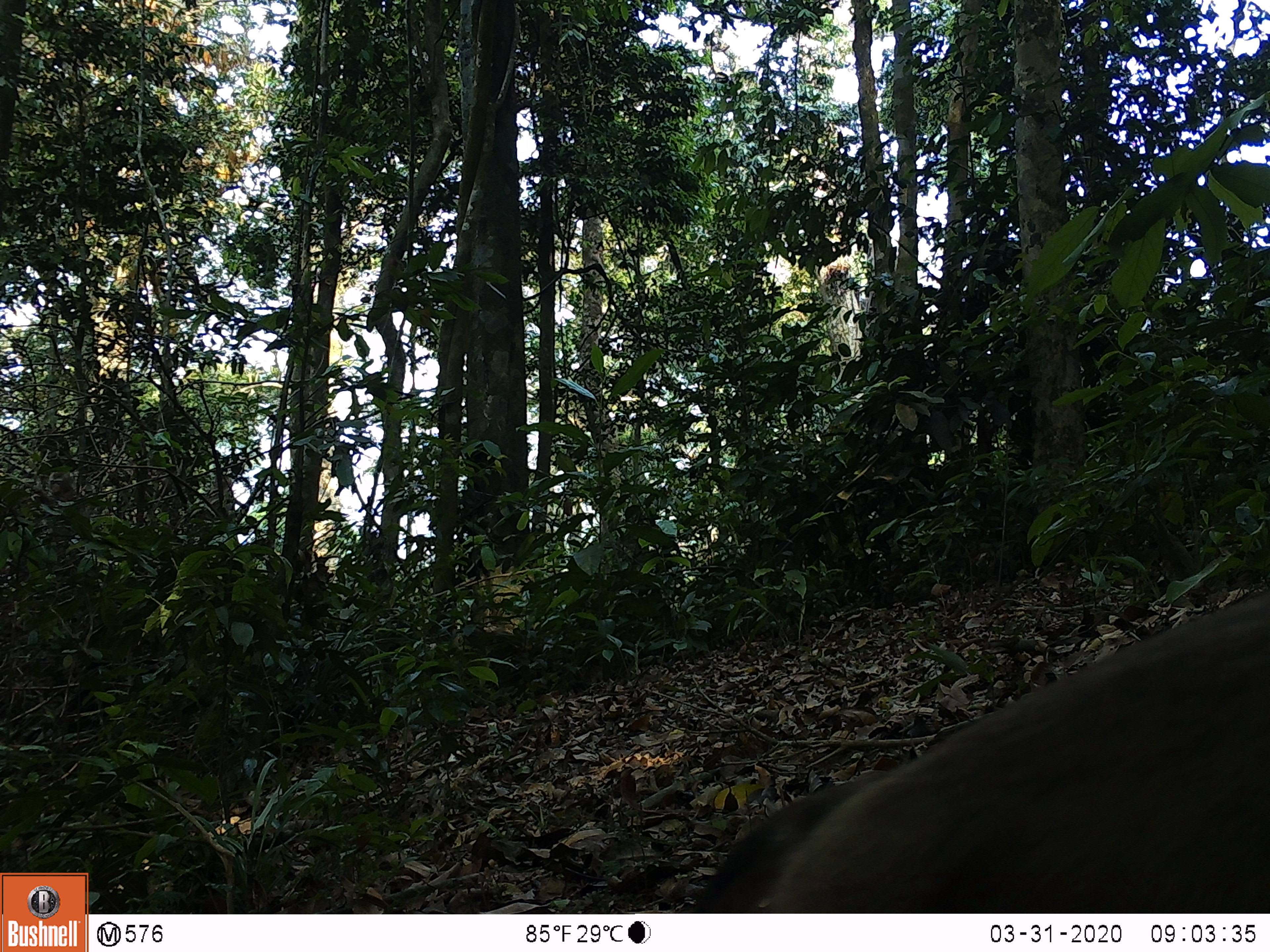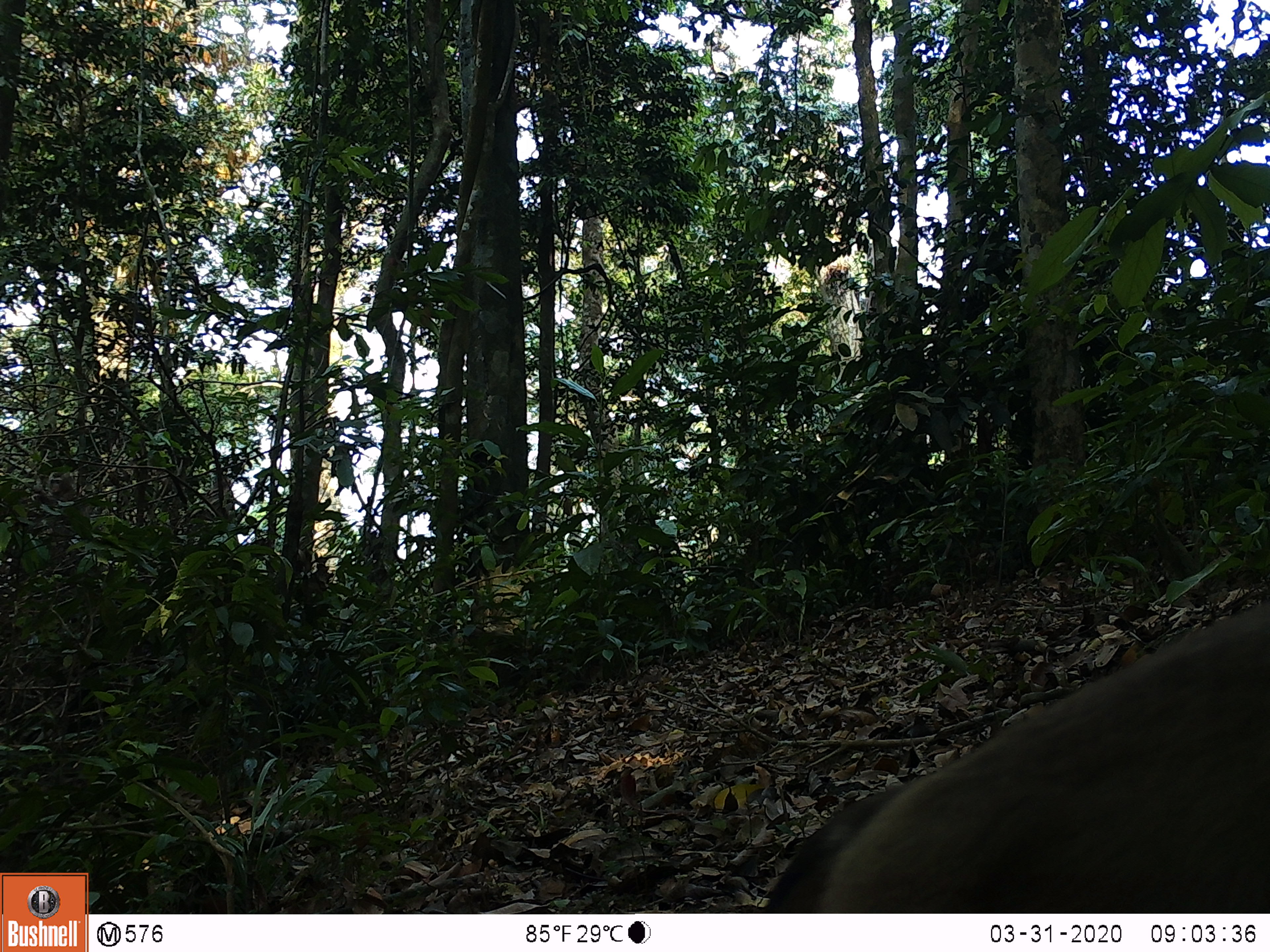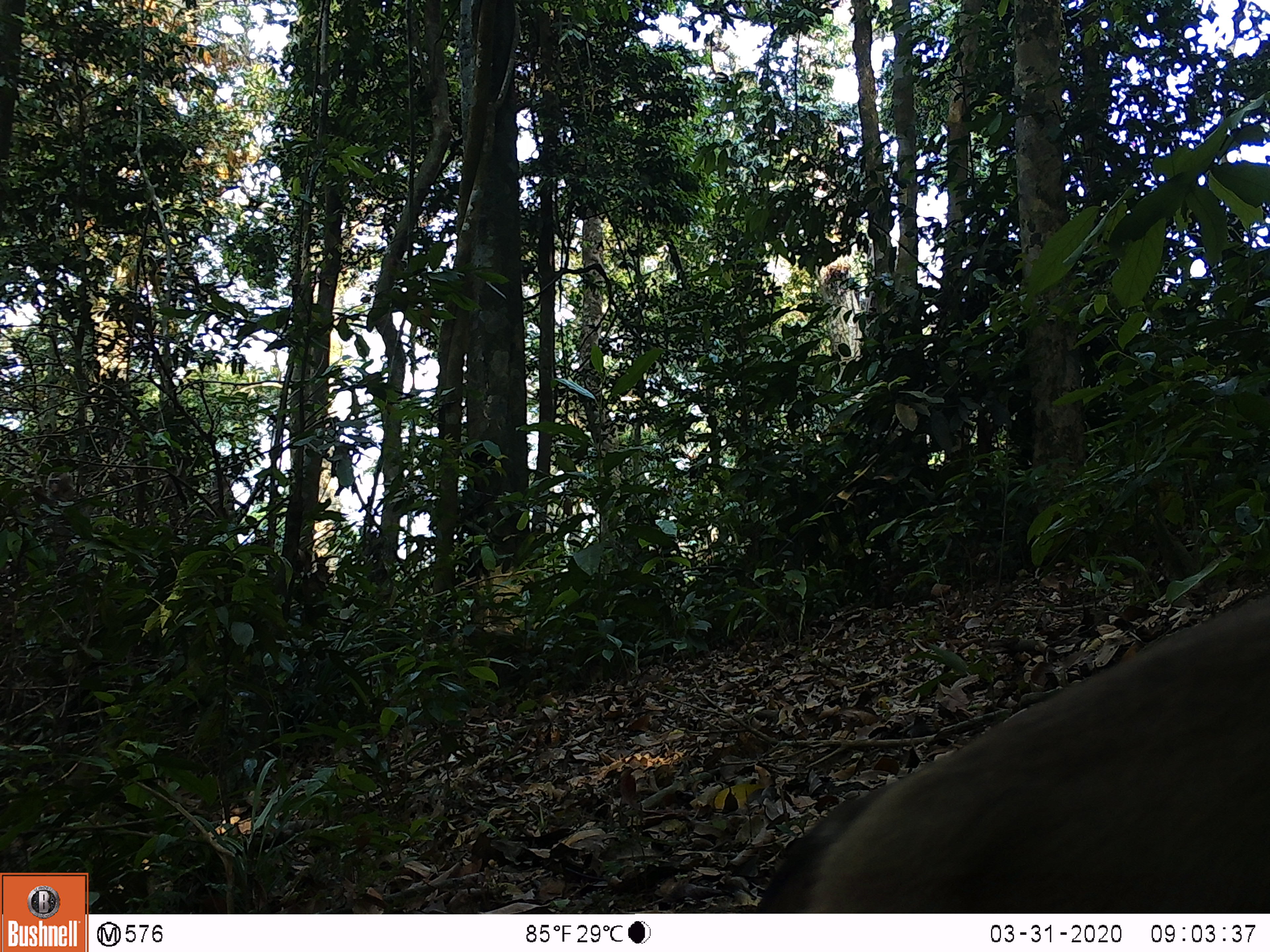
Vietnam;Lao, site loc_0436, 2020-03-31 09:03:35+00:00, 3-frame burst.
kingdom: Animalia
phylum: Chordata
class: Mammalia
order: Primates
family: Cercopithecidae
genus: Macaca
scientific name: Macaca nemestrina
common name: pig-tailed macaque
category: pig tailed macaque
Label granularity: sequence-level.